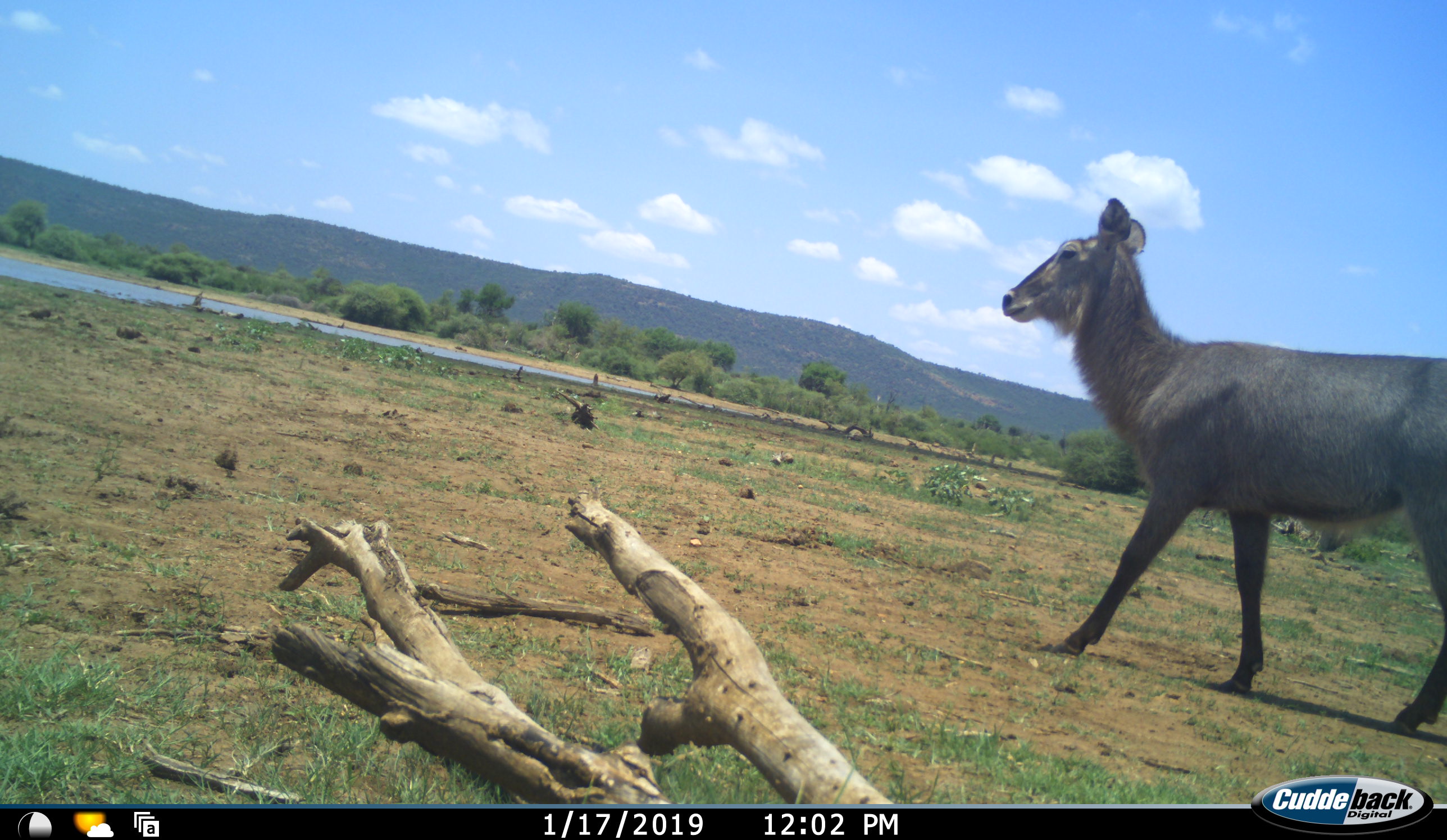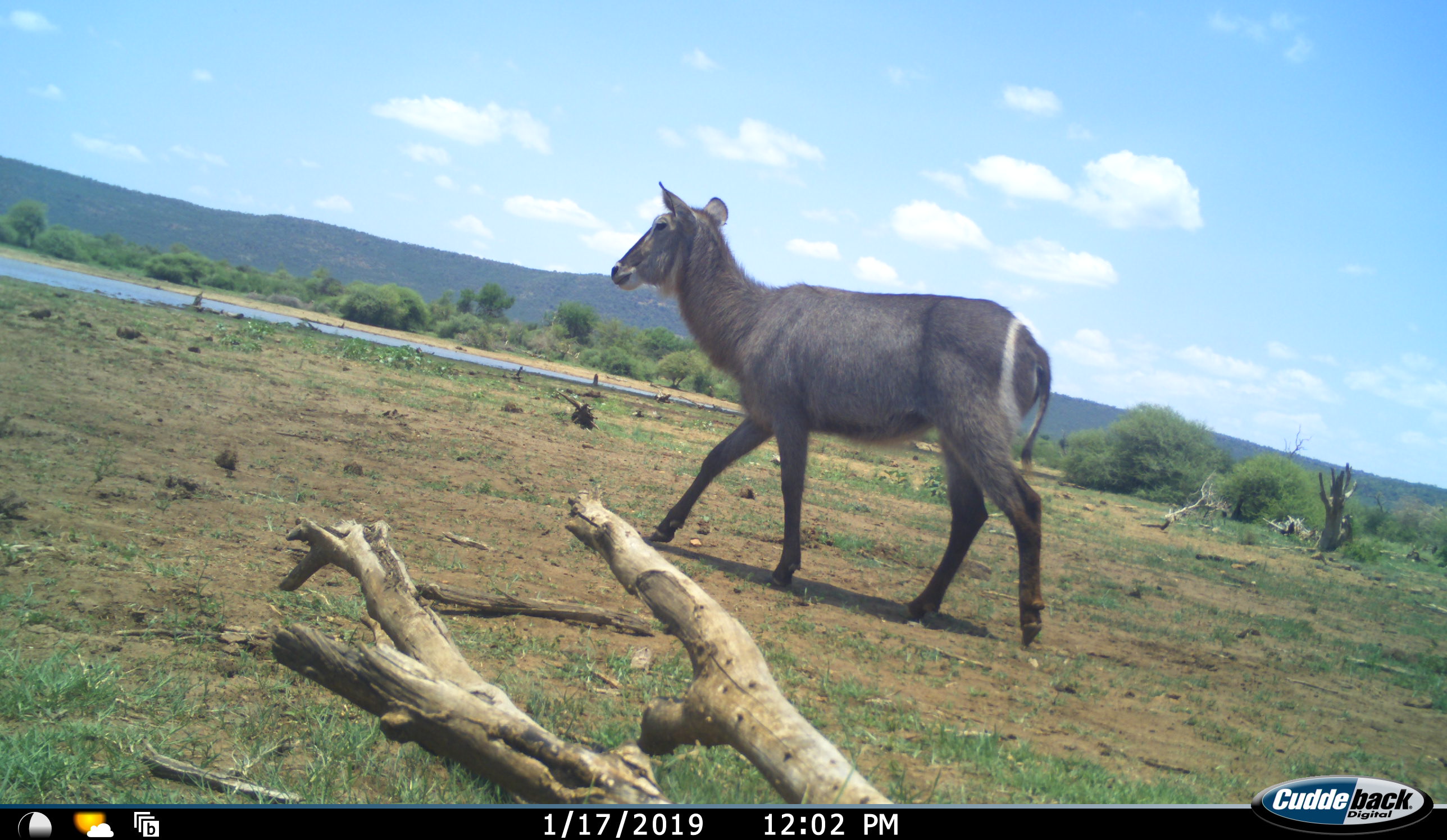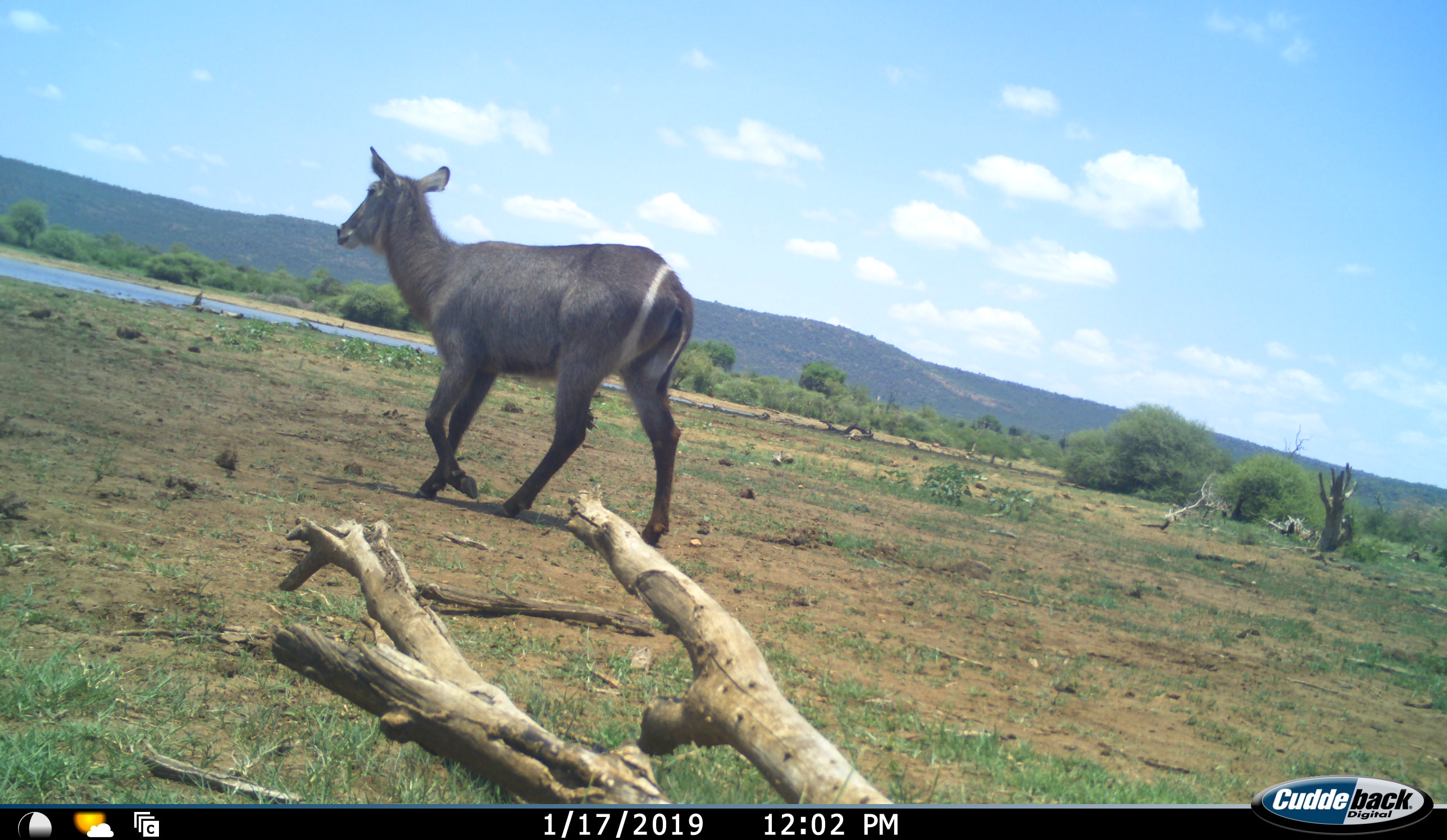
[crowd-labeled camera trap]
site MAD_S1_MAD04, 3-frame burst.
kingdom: Animalia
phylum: Chordata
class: Mammalia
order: Artiodactyla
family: Bovidae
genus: Kobus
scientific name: Kobus ellipsiprymnus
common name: waterbuck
Waterbuck (Kobus ellipsiprymnus), count 1. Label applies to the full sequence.